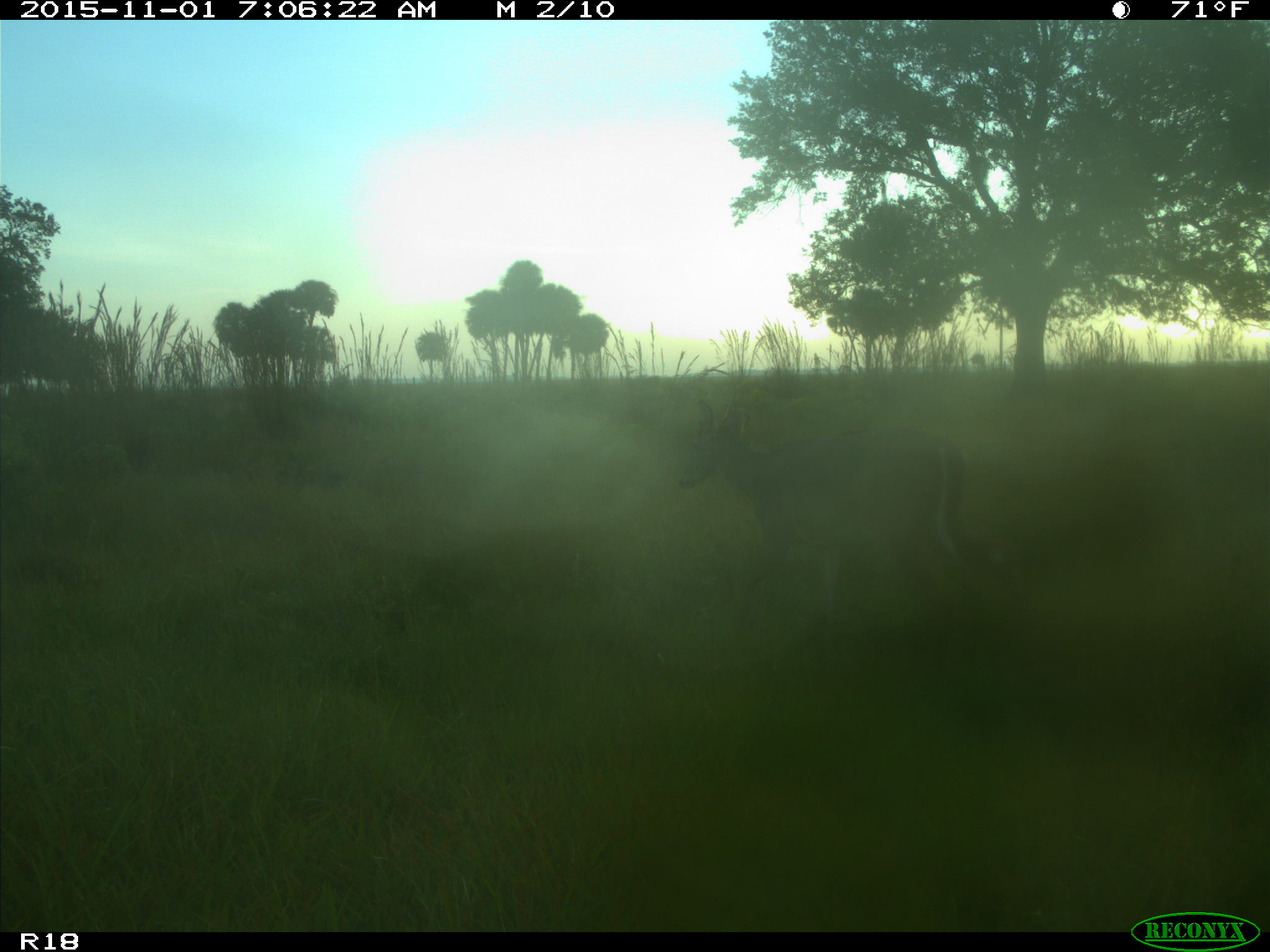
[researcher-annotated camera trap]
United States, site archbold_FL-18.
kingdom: Animalia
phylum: Chordata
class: Mammalia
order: Artiodactyla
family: Cervidae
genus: Odocoileus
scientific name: Odocoileus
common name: deer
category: unidentified deer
Unidentified deer (deer) (Odocoileus).